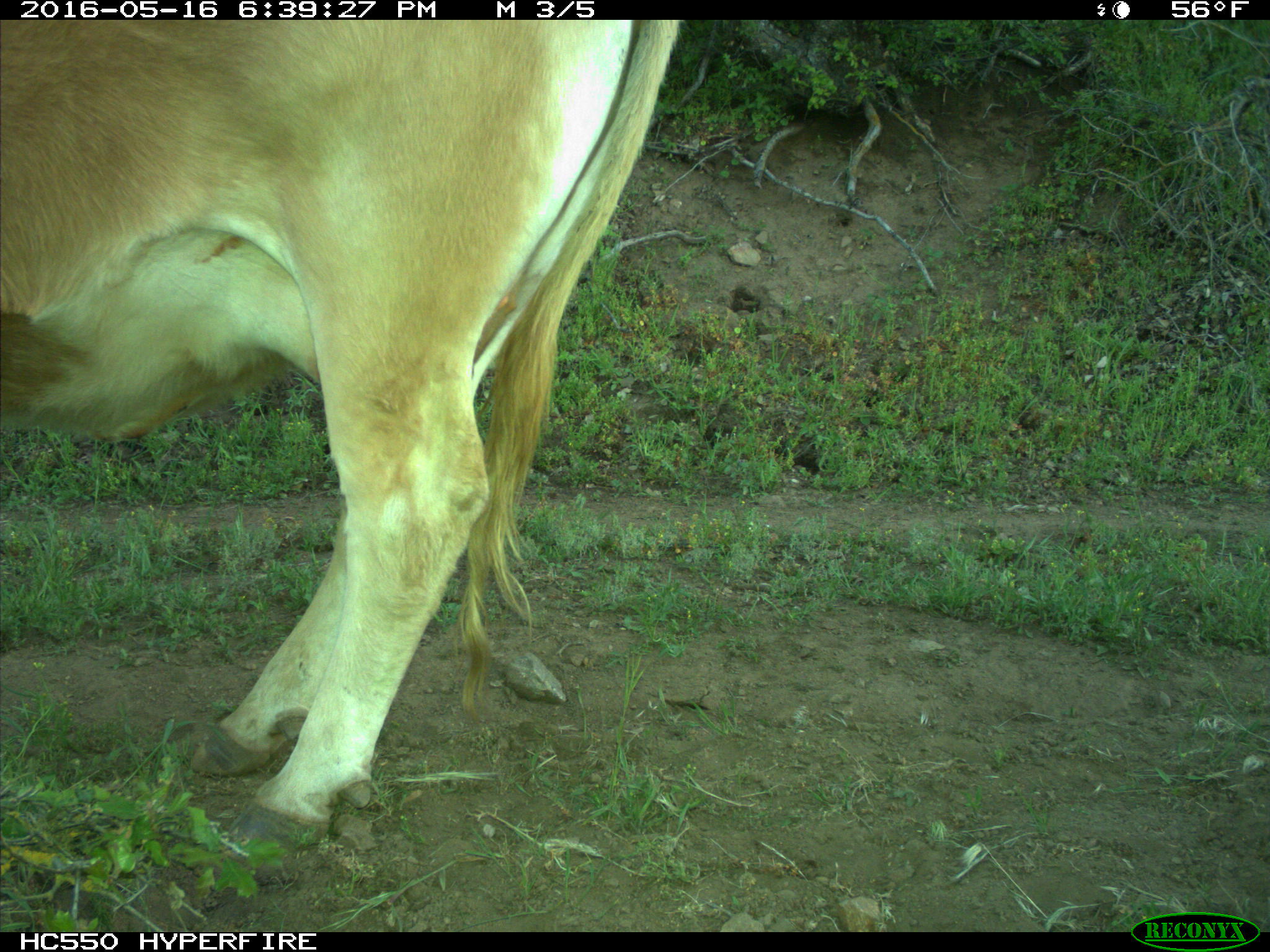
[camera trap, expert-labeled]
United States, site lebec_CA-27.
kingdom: Animalia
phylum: Chordata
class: Mammalia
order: Artiodactyla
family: Bovidae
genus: Bos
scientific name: Bos taurus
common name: domestic cow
Bos taurus (domestic cow).